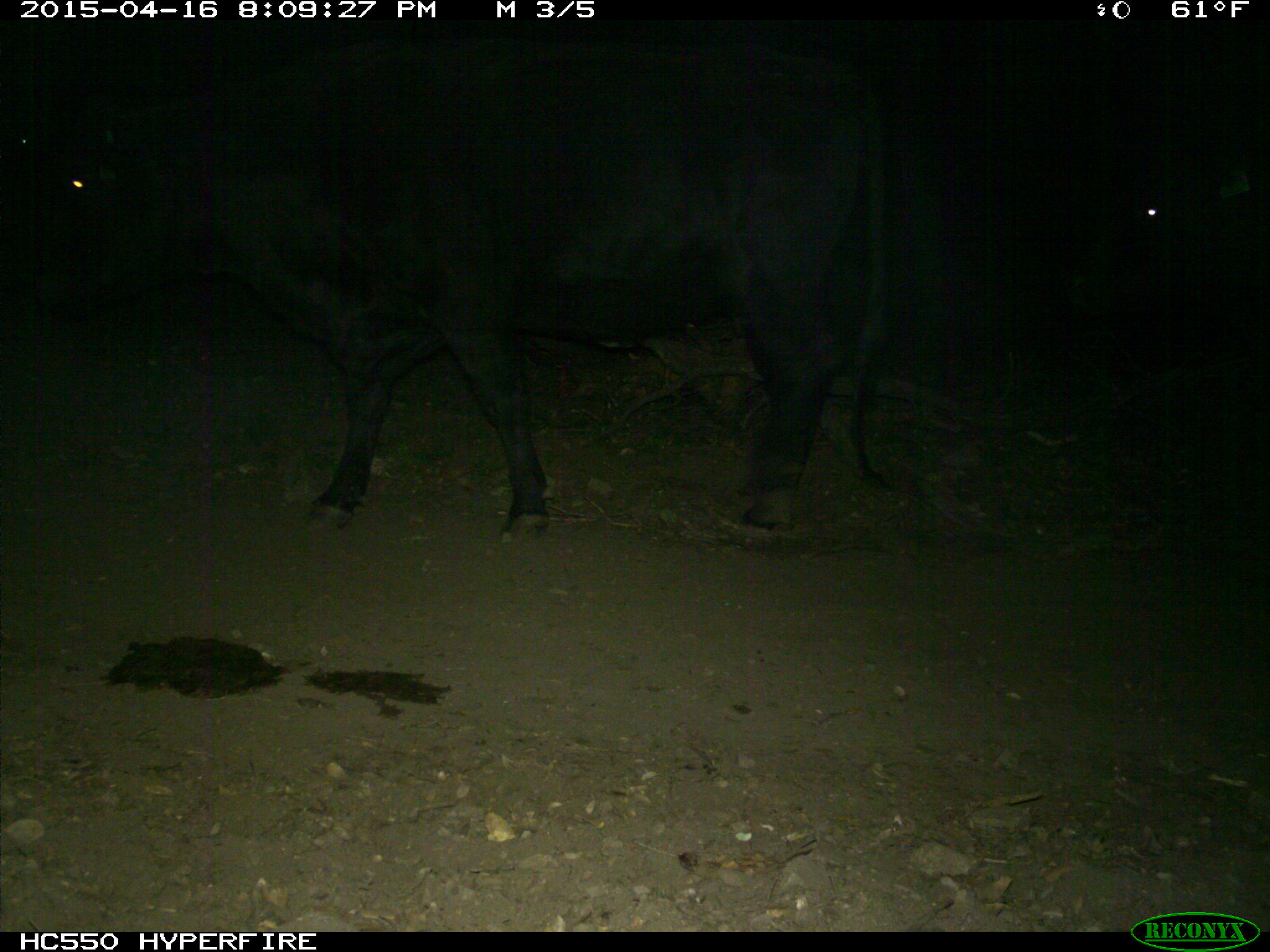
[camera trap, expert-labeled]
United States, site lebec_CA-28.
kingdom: Animalia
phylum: Chordata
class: Mammalia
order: Artiodactyla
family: Bovidae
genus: Bos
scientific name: Bos taurus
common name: domestic cow